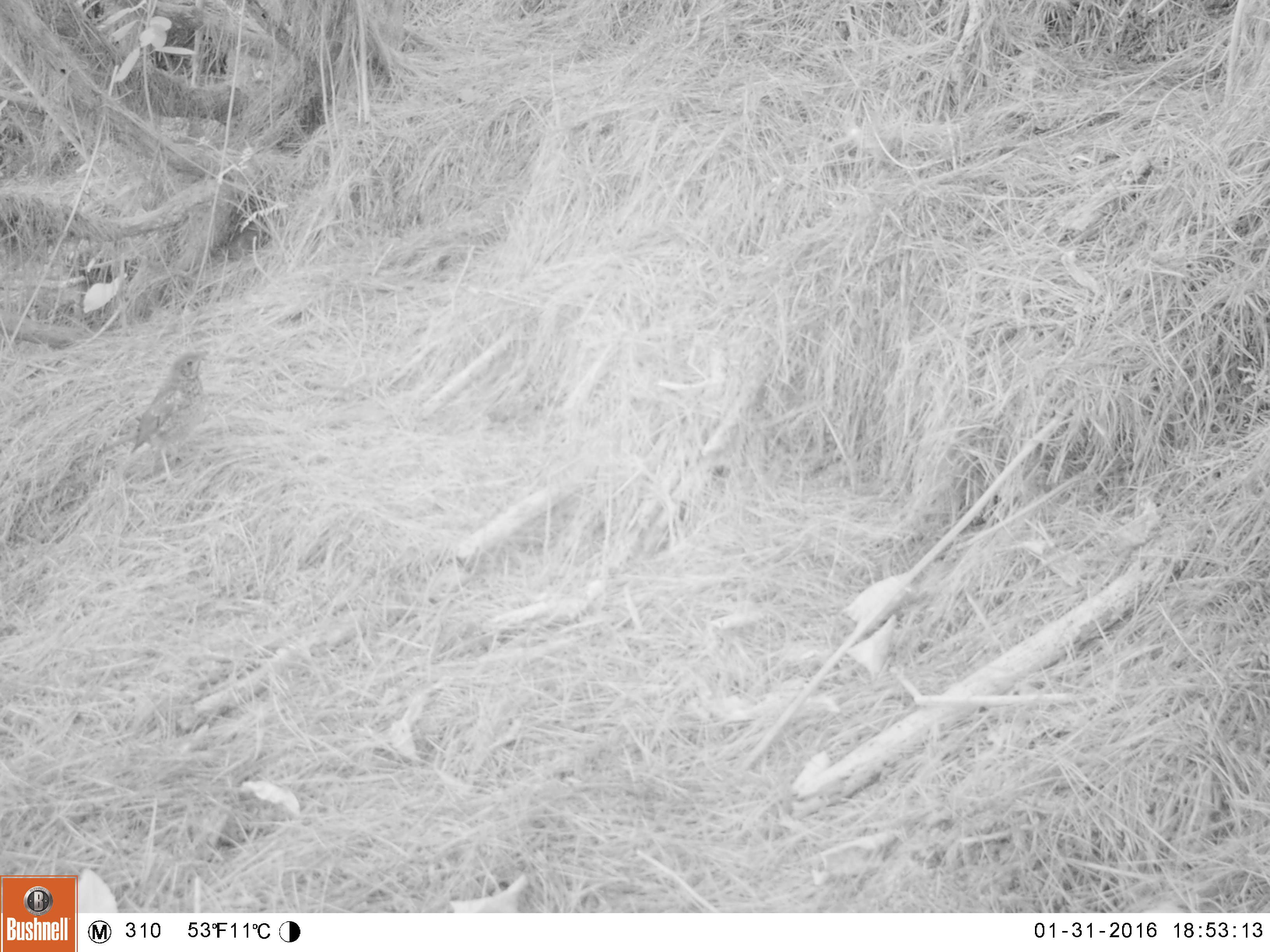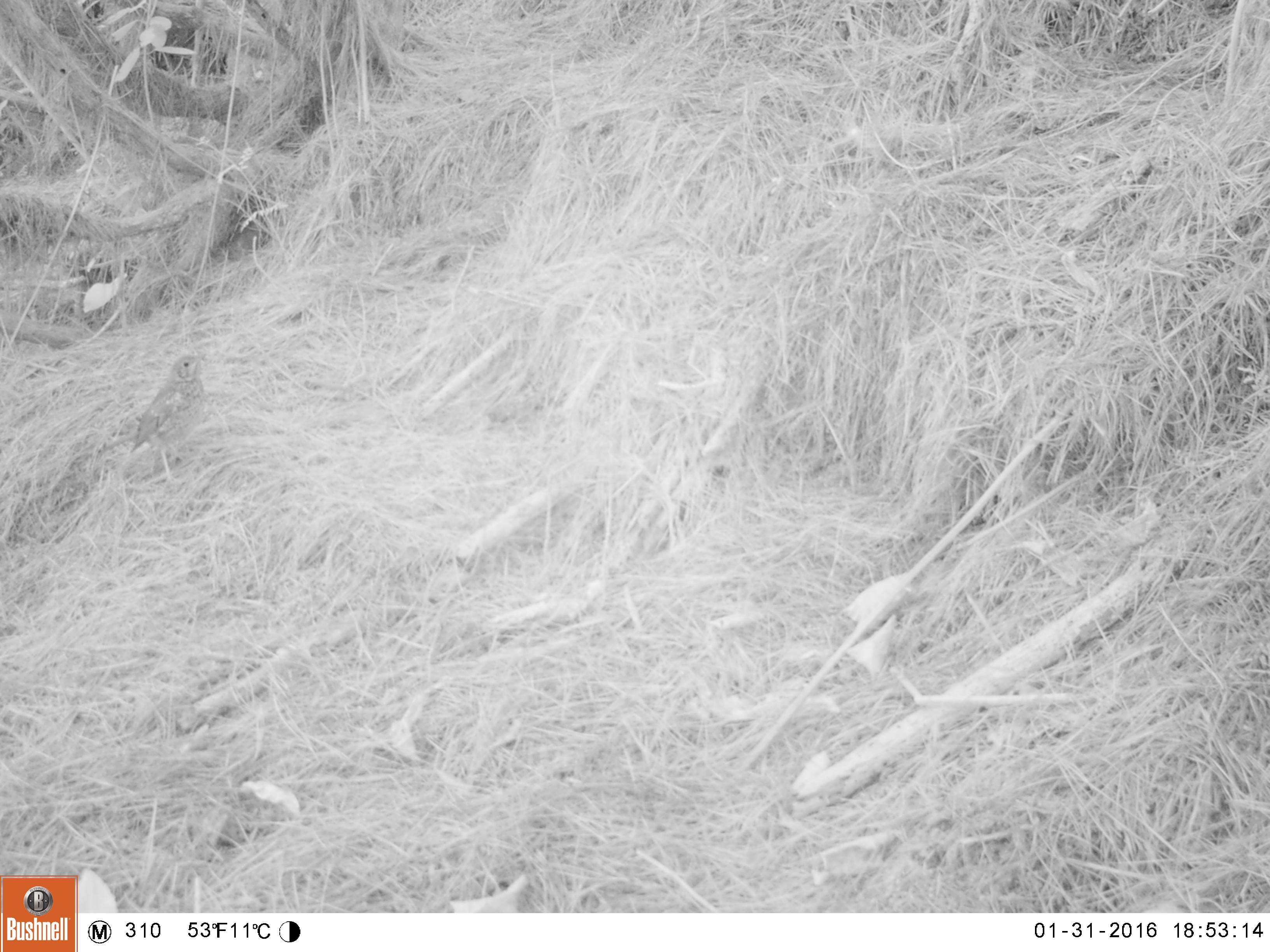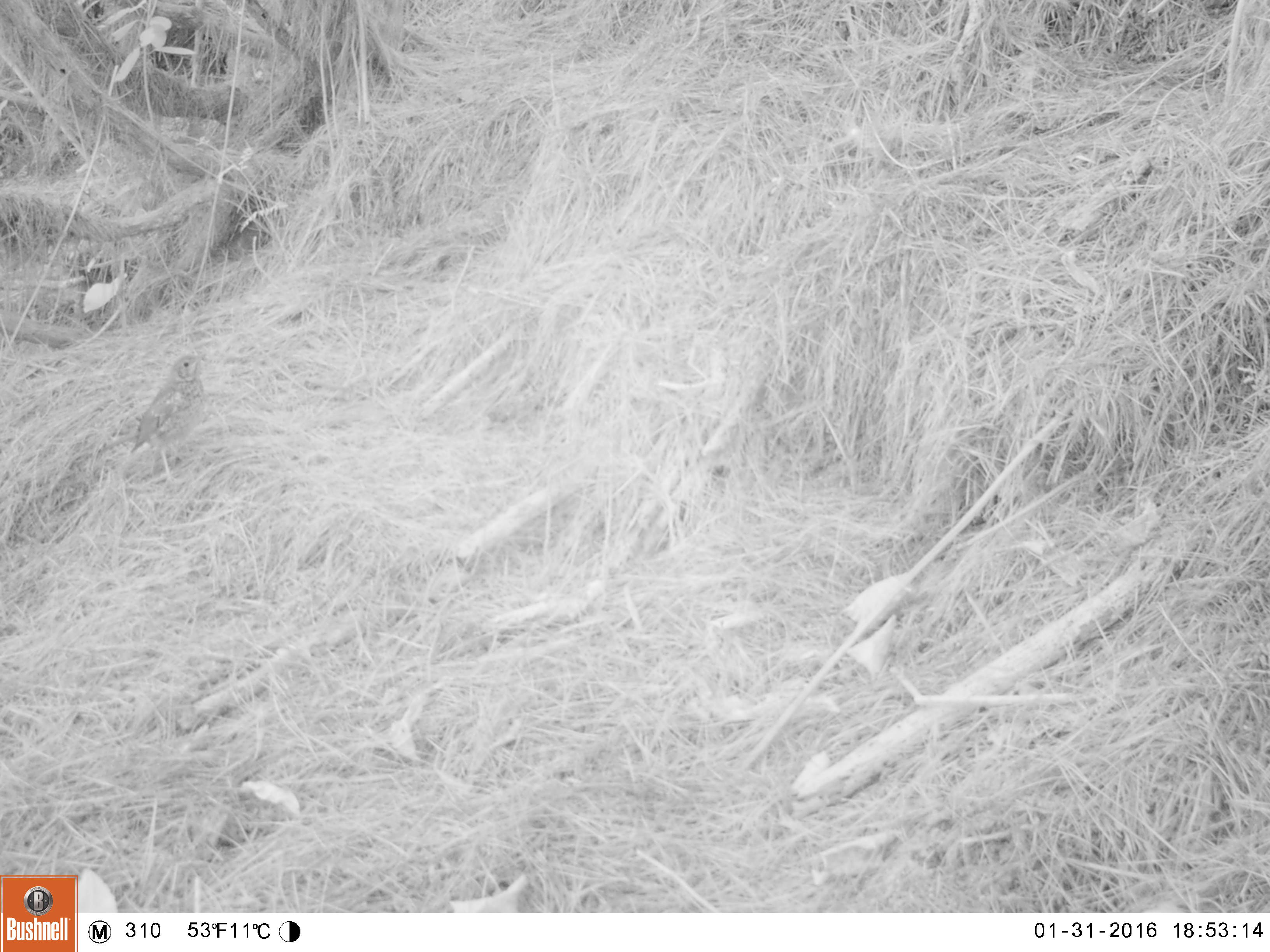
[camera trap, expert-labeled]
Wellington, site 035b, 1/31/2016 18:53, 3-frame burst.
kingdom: Animalia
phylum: Chordata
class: Aves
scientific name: Aves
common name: bird